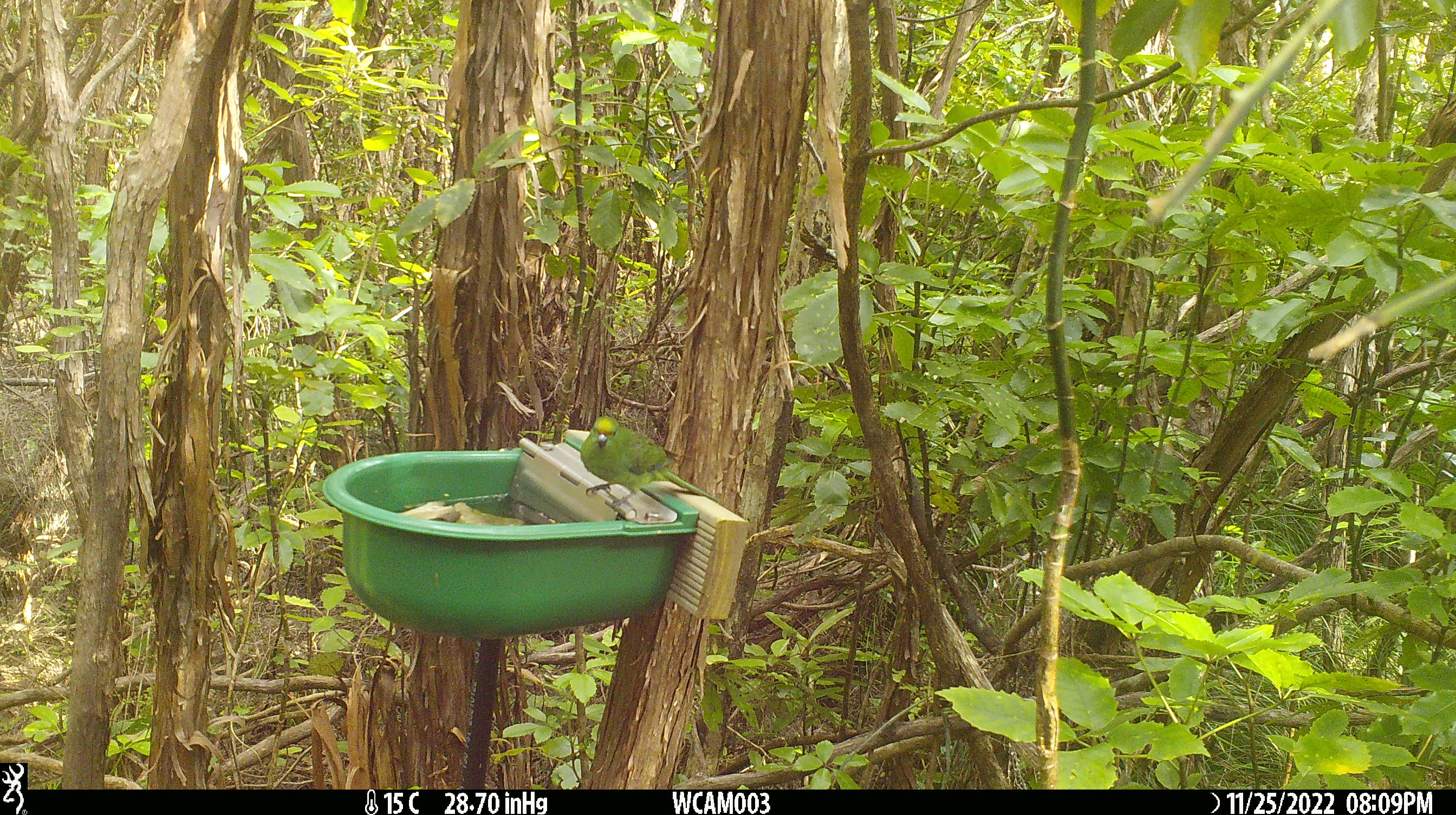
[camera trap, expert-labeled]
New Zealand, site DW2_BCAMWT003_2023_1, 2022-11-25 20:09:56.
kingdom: Animalia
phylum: Chordata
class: Aves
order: Psittaciformes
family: Psittaculidae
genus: Cyanoramphus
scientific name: Cyanoramphus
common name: parakeet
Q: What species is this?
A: Parakeet (Cyanoramphus).